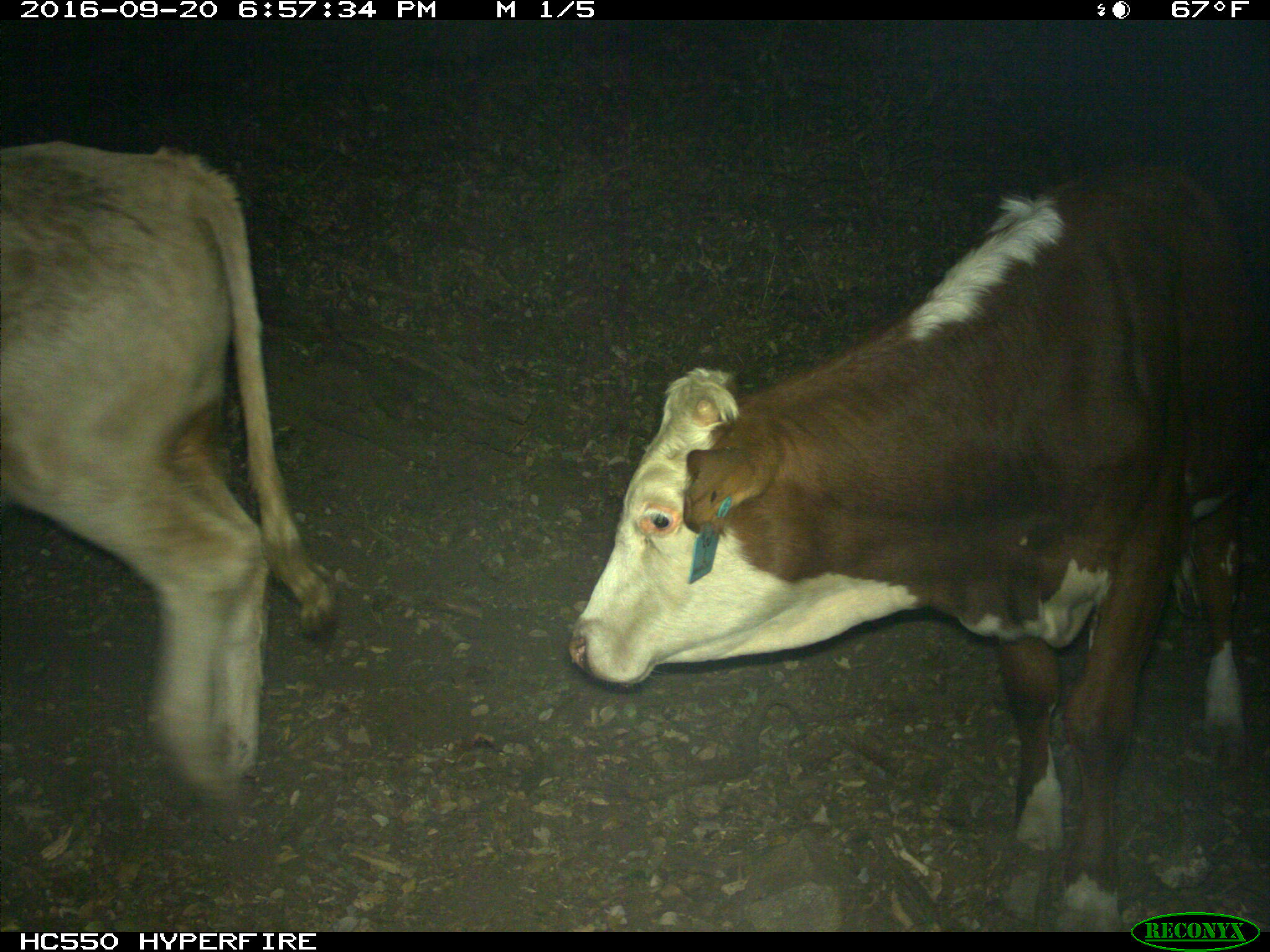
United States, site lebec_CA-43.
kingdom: Animalia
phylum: Chordata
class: Mammalia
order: Artiodactyla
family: Bovidae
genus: Bos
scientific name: Bos taurus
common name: domestic cow